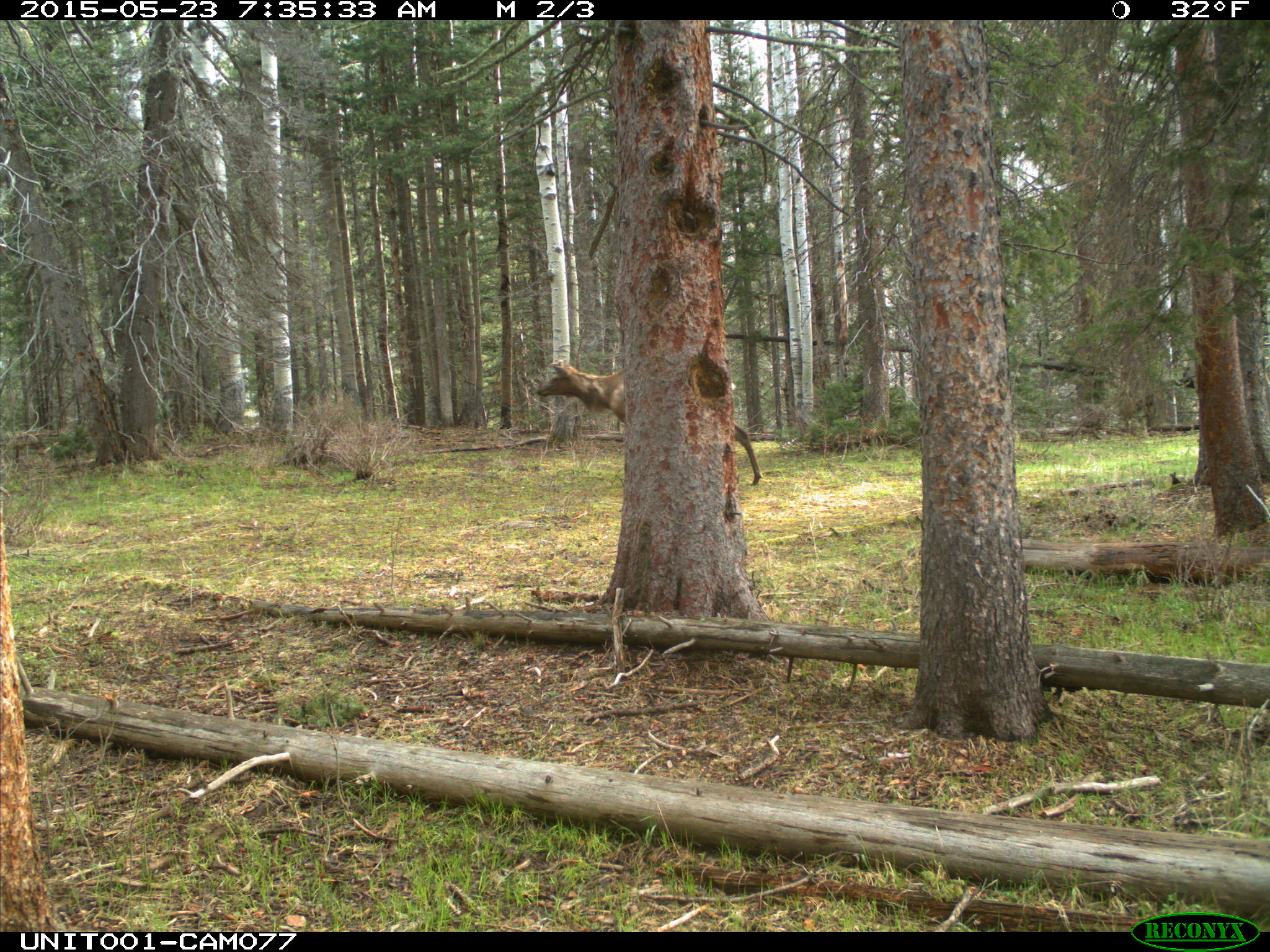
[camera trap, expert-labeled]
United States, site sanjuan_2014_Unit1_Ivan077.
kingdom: Animalia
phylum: Chordata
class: Mammalia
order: Artiodactyla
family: Cervidae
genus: Cervus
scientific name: Cervus elaphus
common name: red deer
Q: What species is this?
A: Cervus elaphus (red deer).